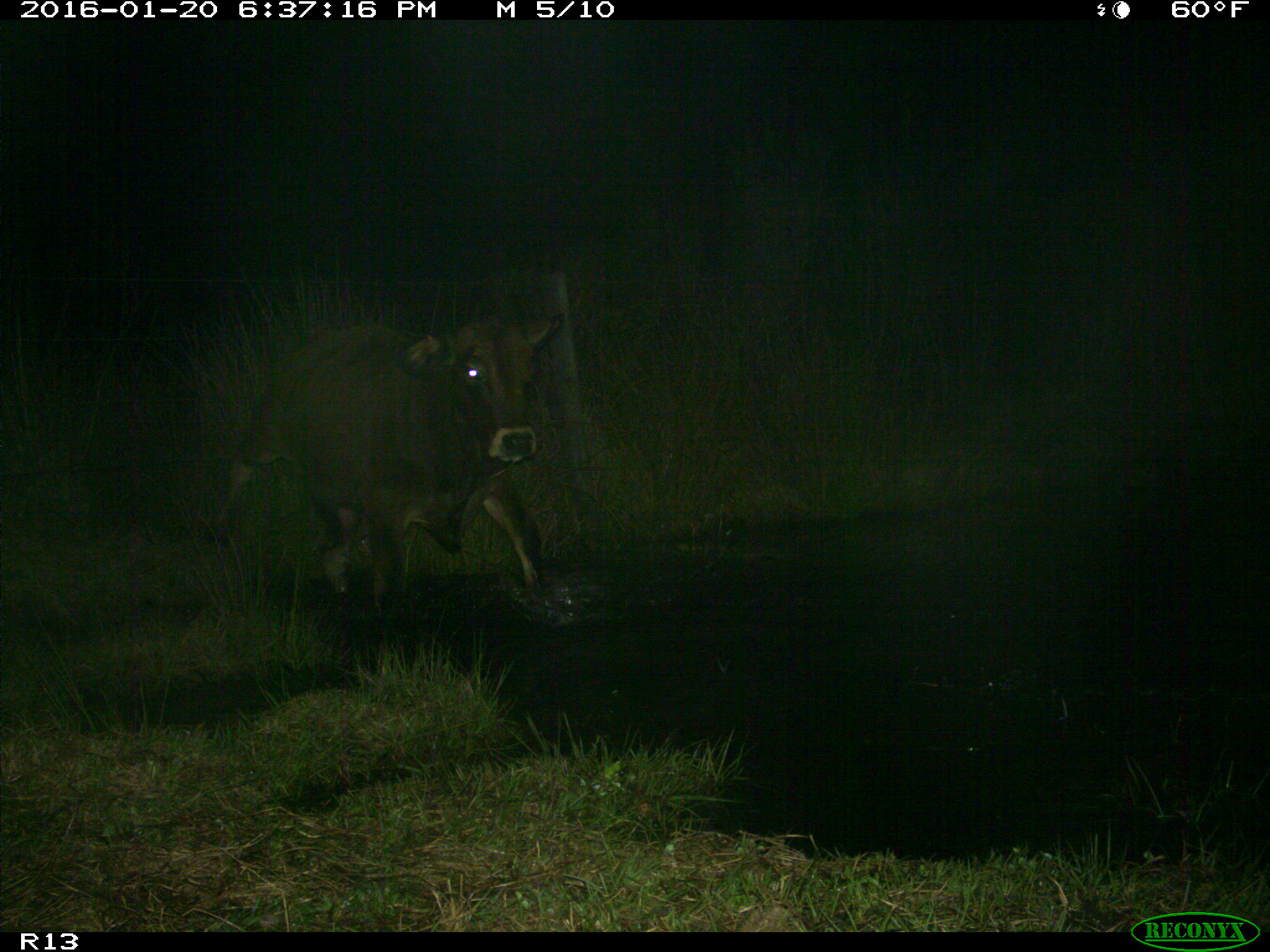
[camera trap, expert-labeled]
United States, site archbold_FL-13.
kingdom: Animalia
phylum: Chordata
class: Mammalia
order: Artiodactyla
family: Bovidae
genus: Bos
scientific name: Bos taurus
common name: domestic cow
Bos taurus (domestic cow).